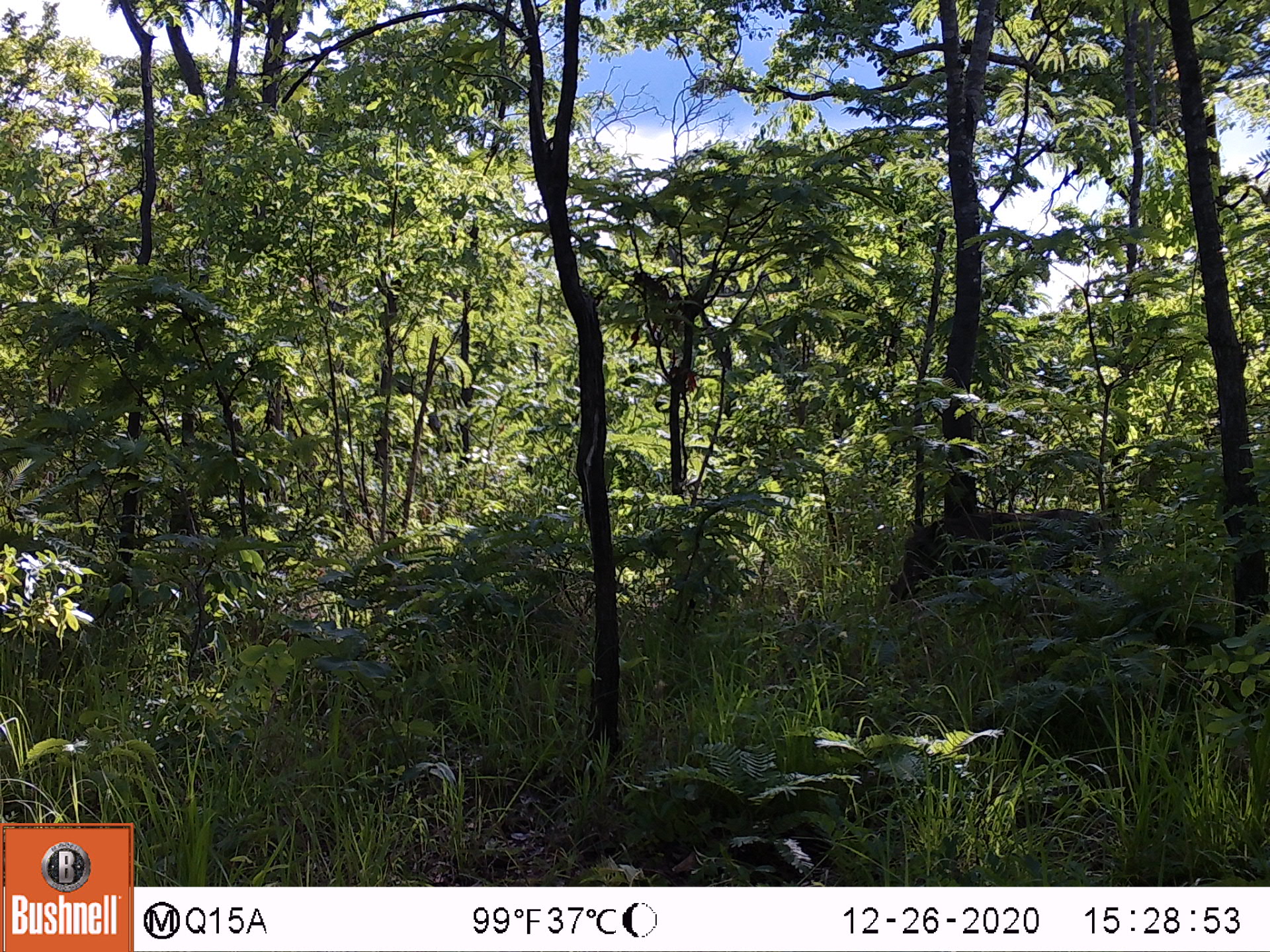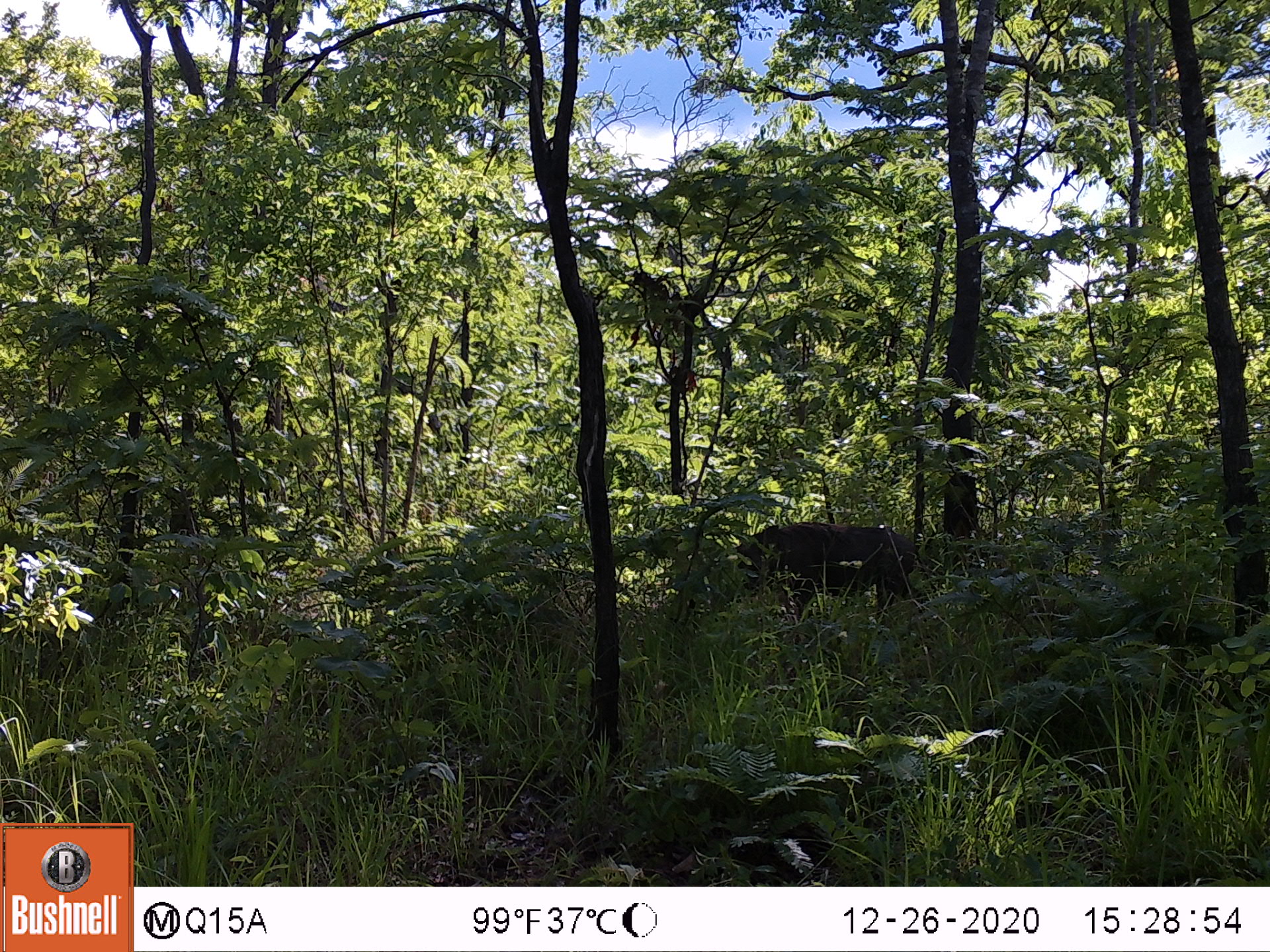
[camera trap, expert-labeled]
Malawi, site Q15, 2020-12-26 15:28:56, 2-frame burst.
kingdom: Animalia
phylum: Chordata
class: Mammalia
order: Artiodactyla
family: Suidae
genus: Phacochoerus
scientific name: Phacochoerus africanus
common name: common warthog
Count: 1.